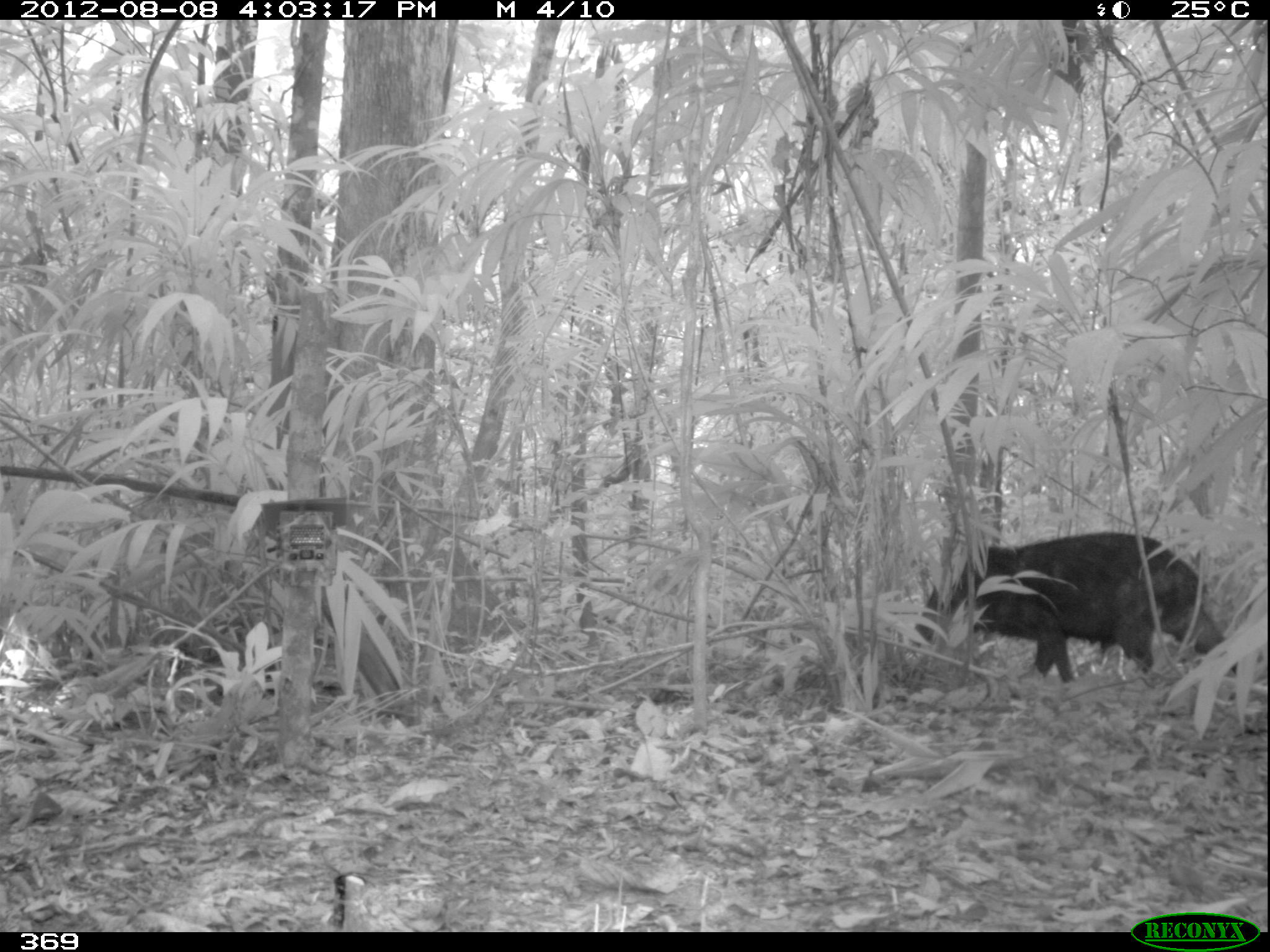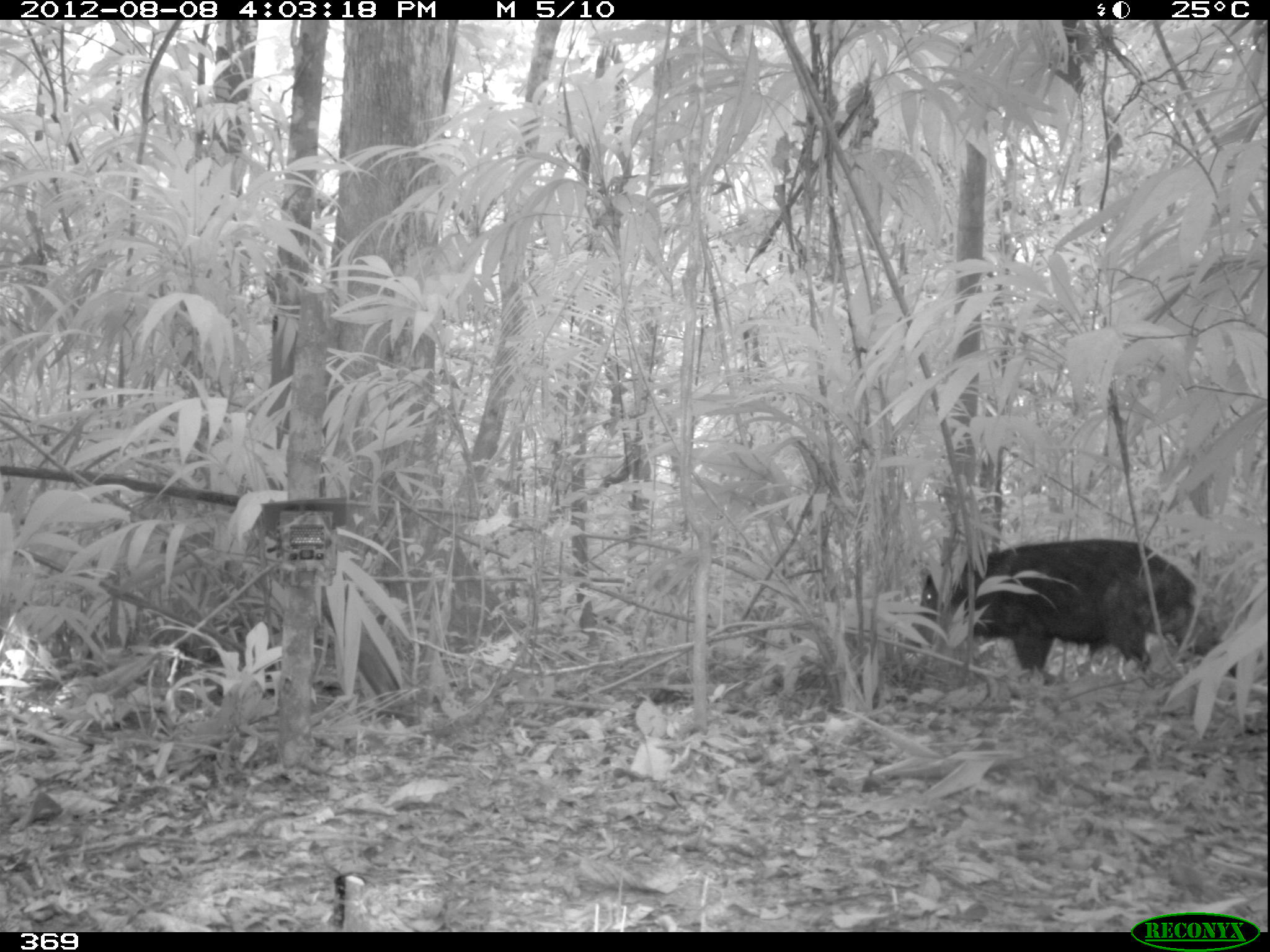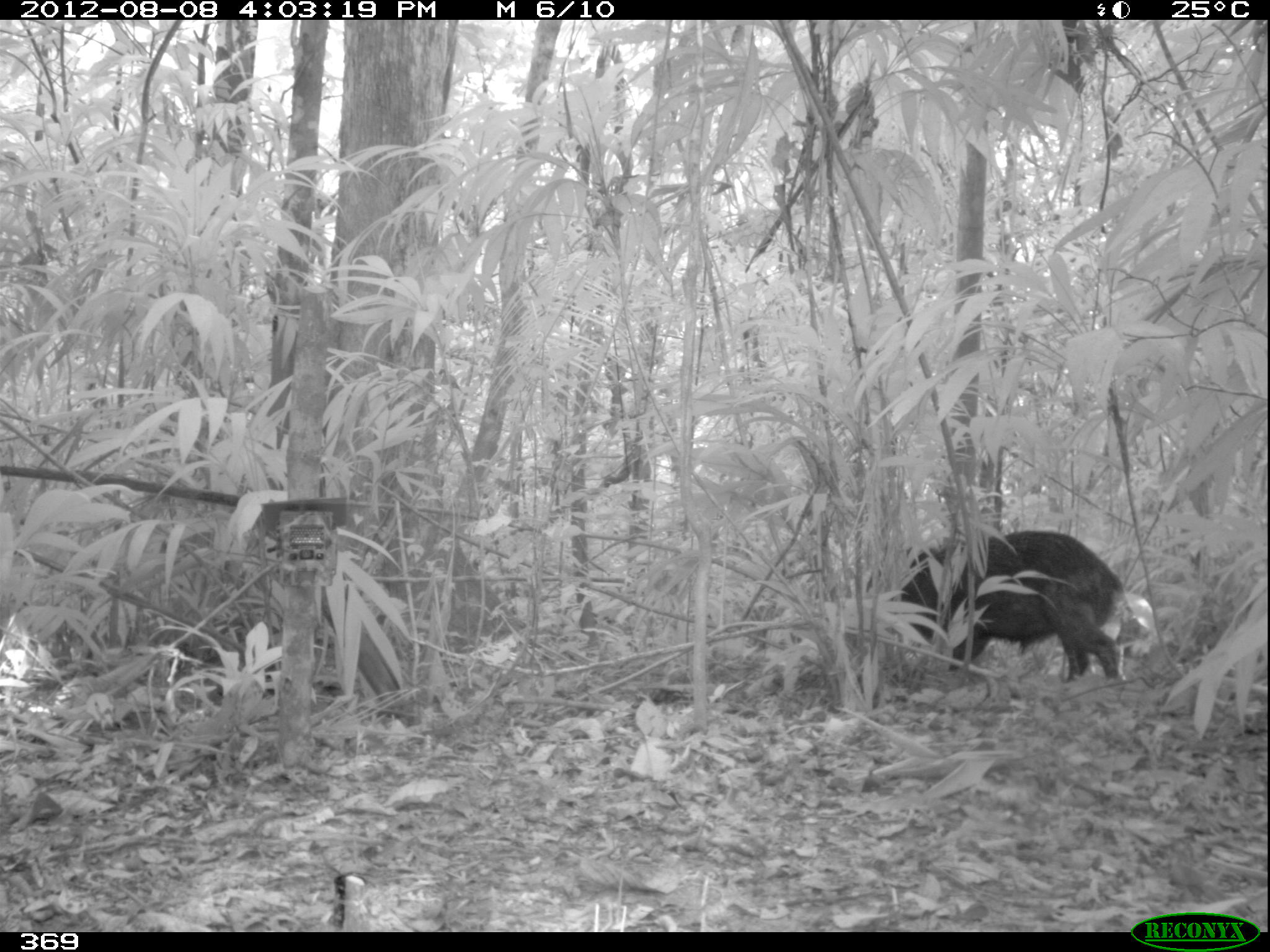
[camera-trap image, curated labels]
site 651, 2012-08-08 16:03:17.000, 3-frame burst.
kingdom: Animalia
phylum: Chordata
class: Mammalia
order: Artiodactyla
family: Tayassuidae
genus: Tayassu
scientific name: Tayassu pecari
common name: white-lipped peccary